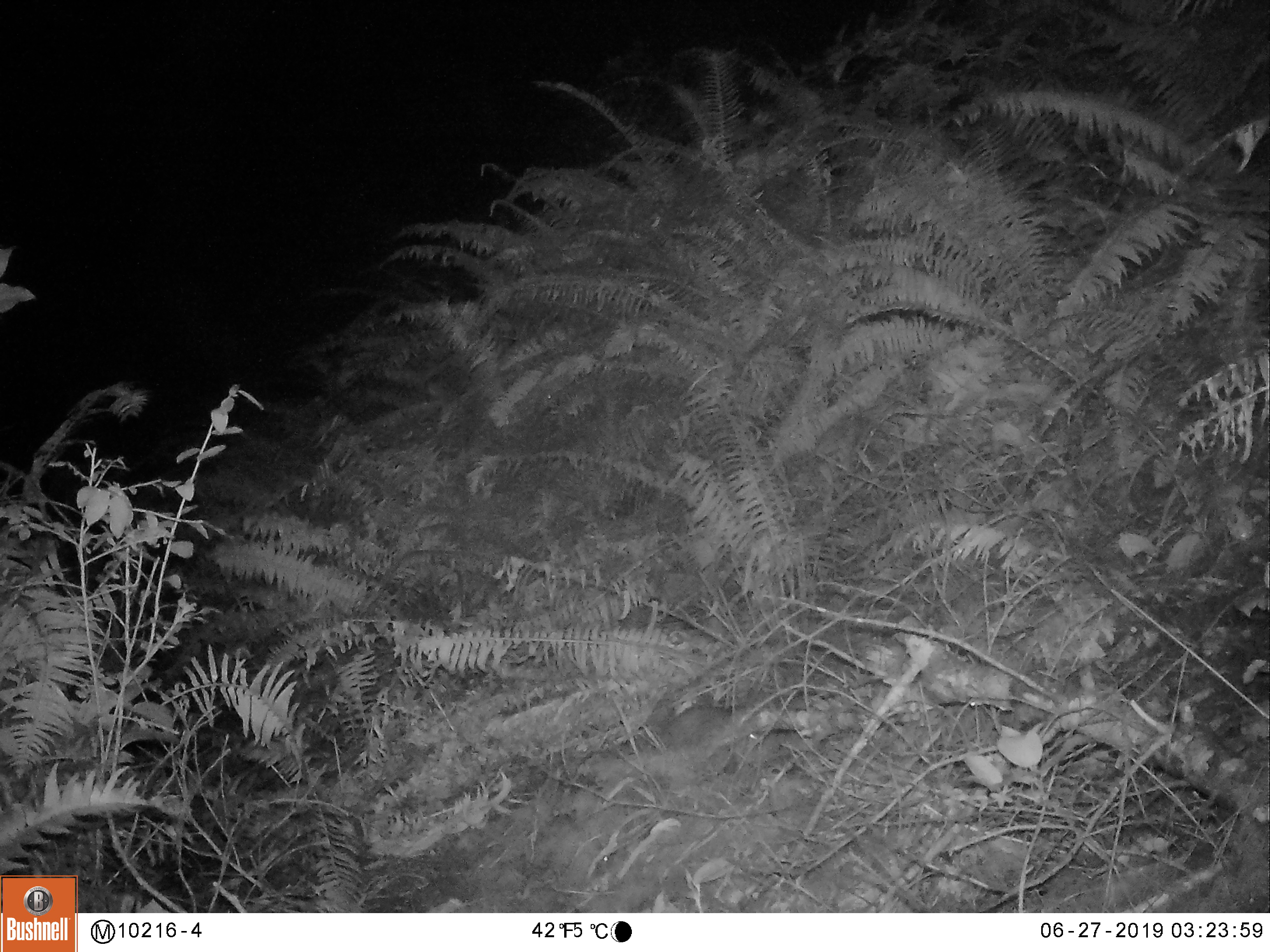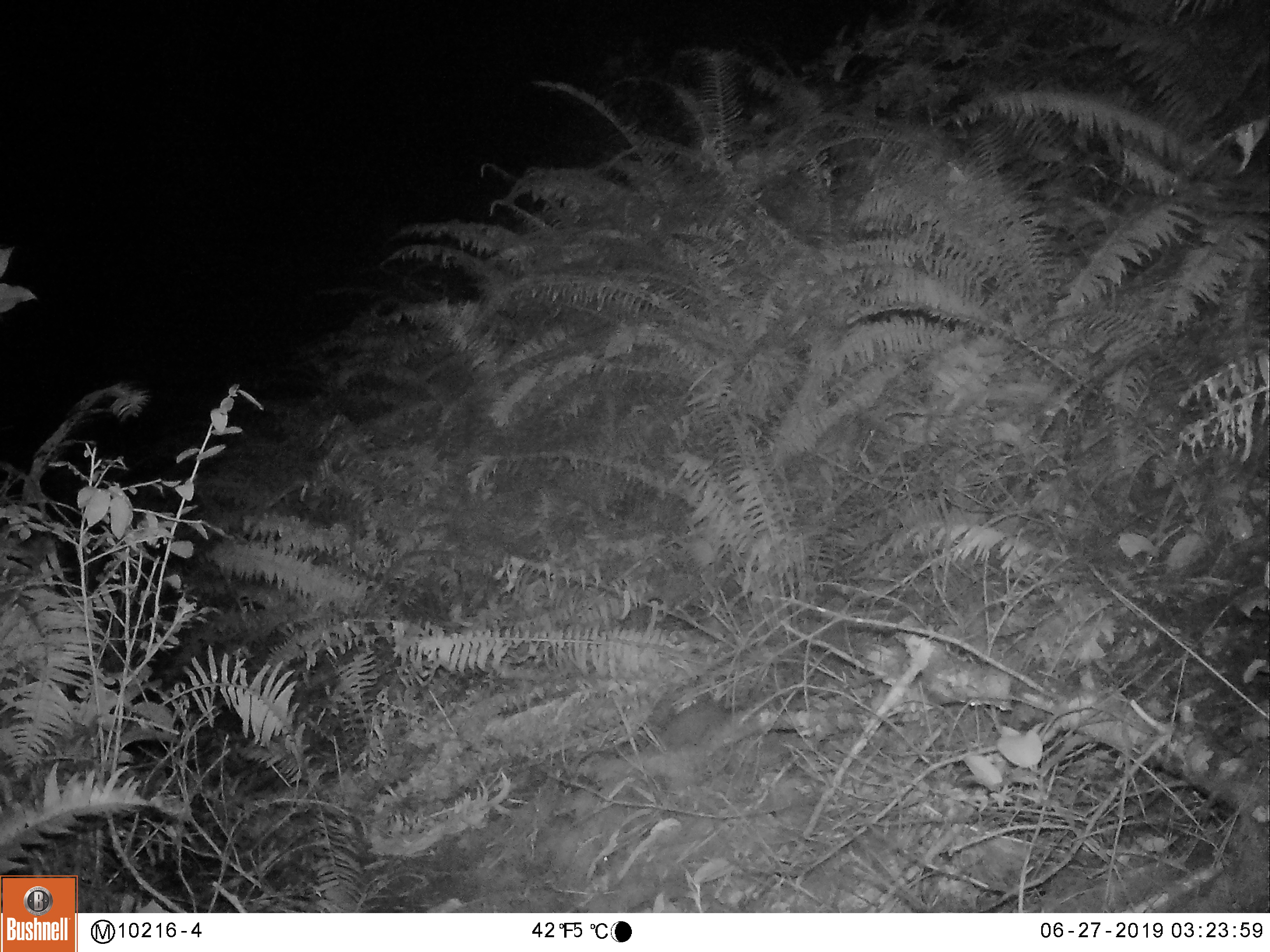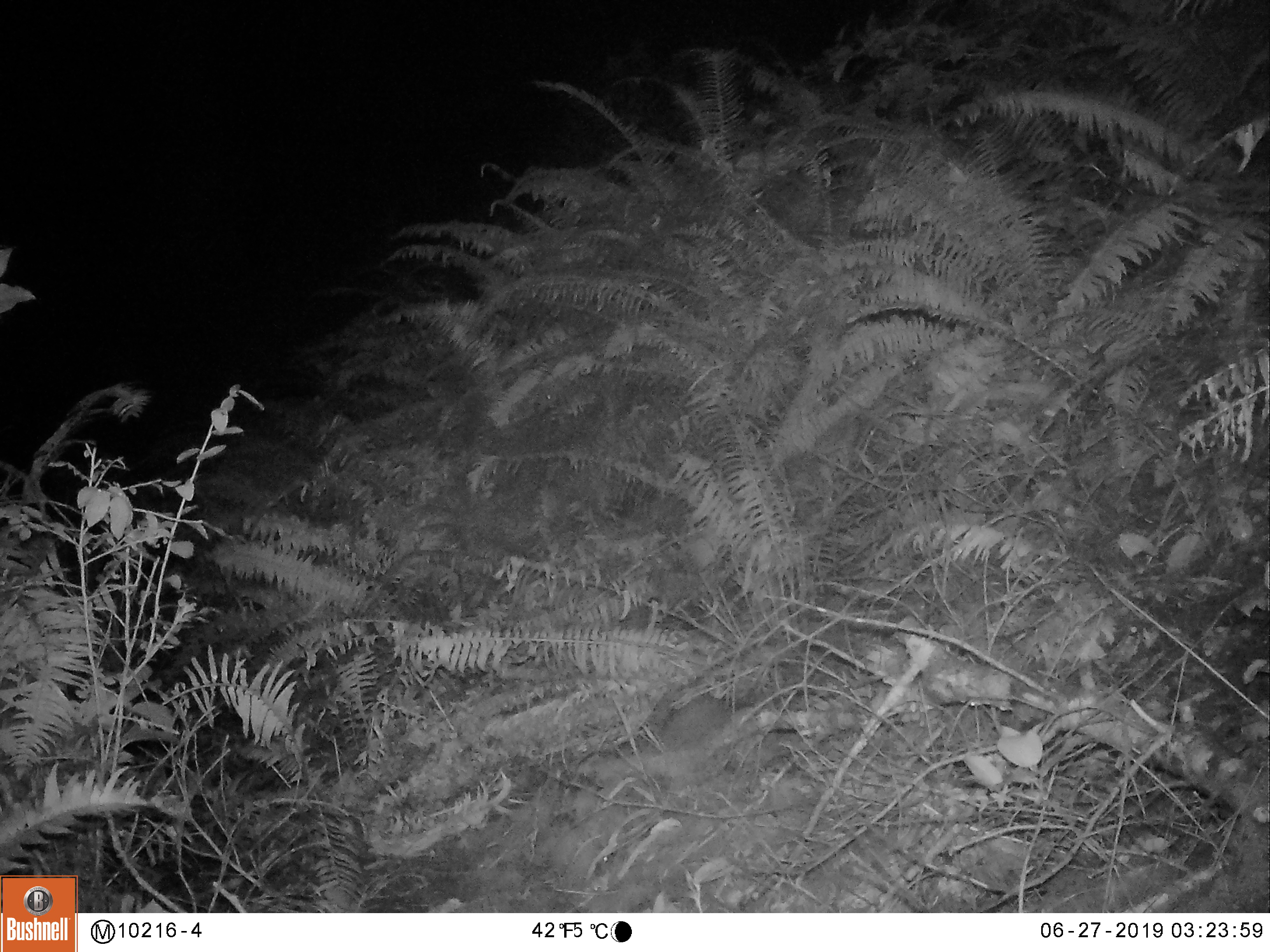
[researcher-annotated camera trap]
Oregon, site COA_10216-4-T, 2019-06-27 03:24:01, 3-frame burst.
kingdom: Animalia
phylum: Chordata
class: Mammalia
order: Rodentia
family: Aplodontiidae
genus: Aplodontia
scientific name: Aplodontia rufa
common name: mountain beaver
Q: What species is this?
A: Mountain beaver (Aplodontia rufa).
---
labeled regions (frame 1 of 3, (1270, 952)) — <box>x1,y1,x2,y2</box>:
mountain beaver: <box>659,709,768,762</box>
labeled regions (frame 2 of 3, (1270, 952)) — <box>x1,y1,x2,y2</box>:
mountain beaver: <box>643,697,734,754</box>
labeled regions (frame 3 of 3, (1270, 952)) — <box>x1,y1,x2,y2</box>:
mountain beaver: <box>653,693,737,753</box>